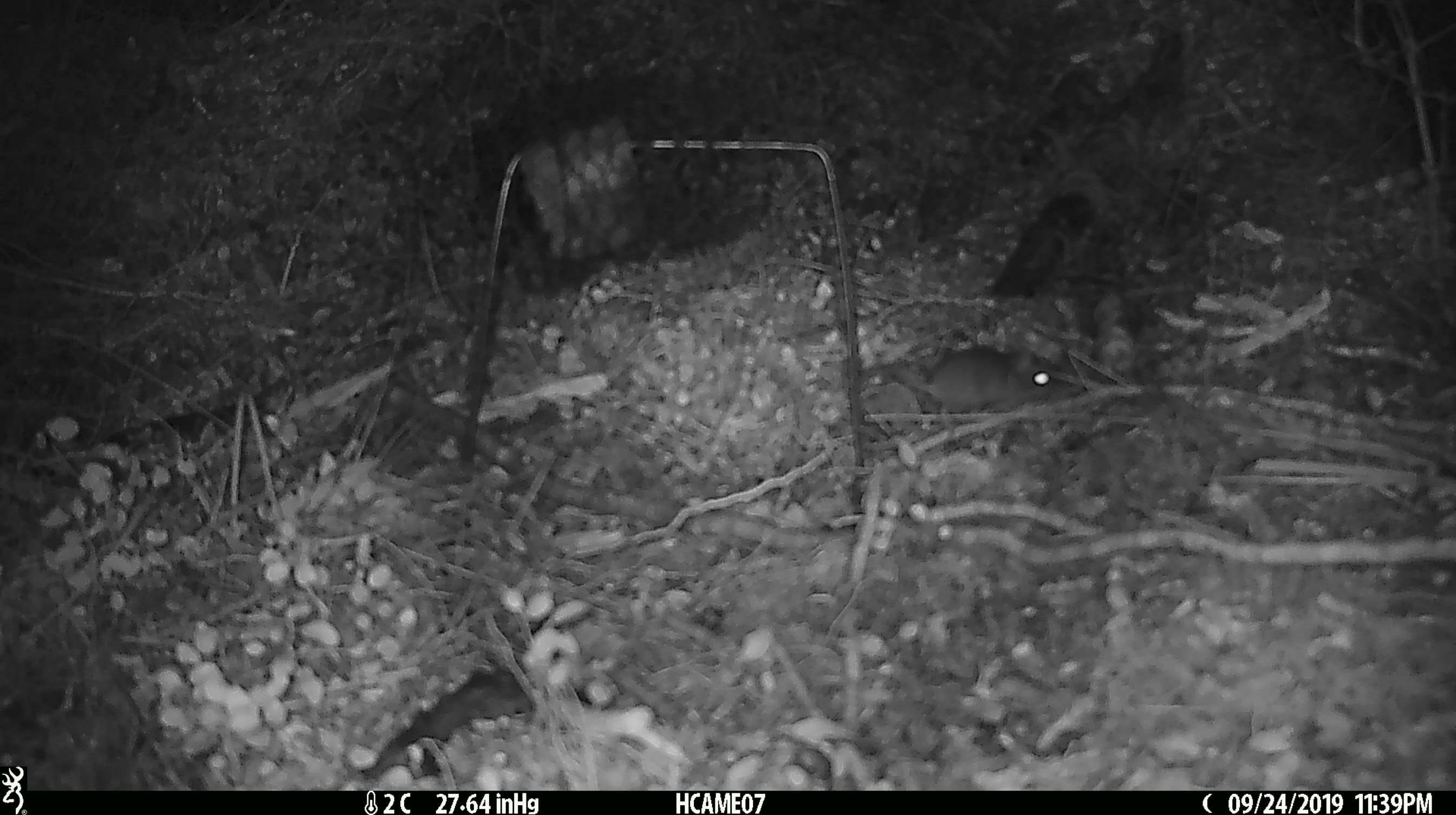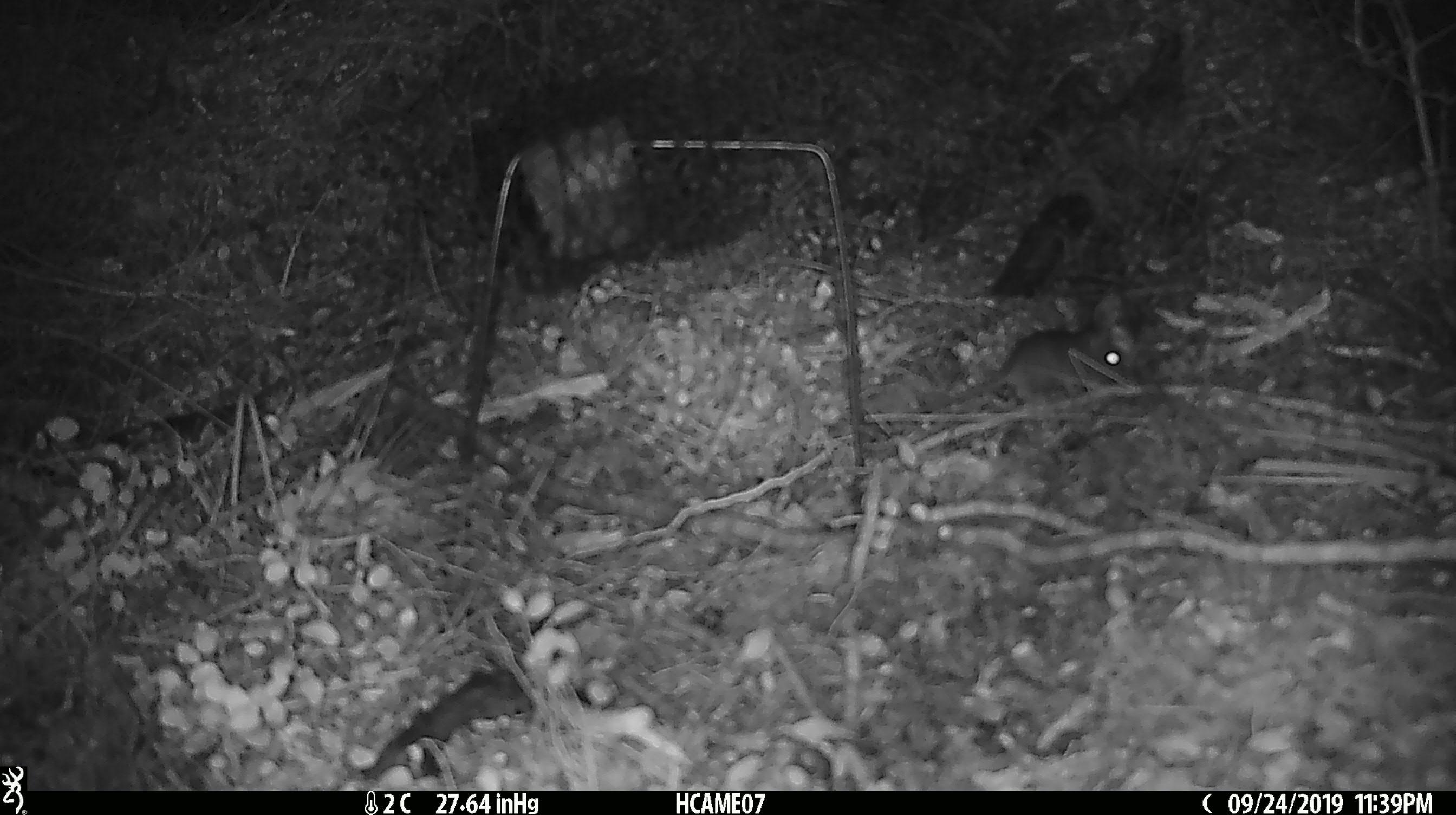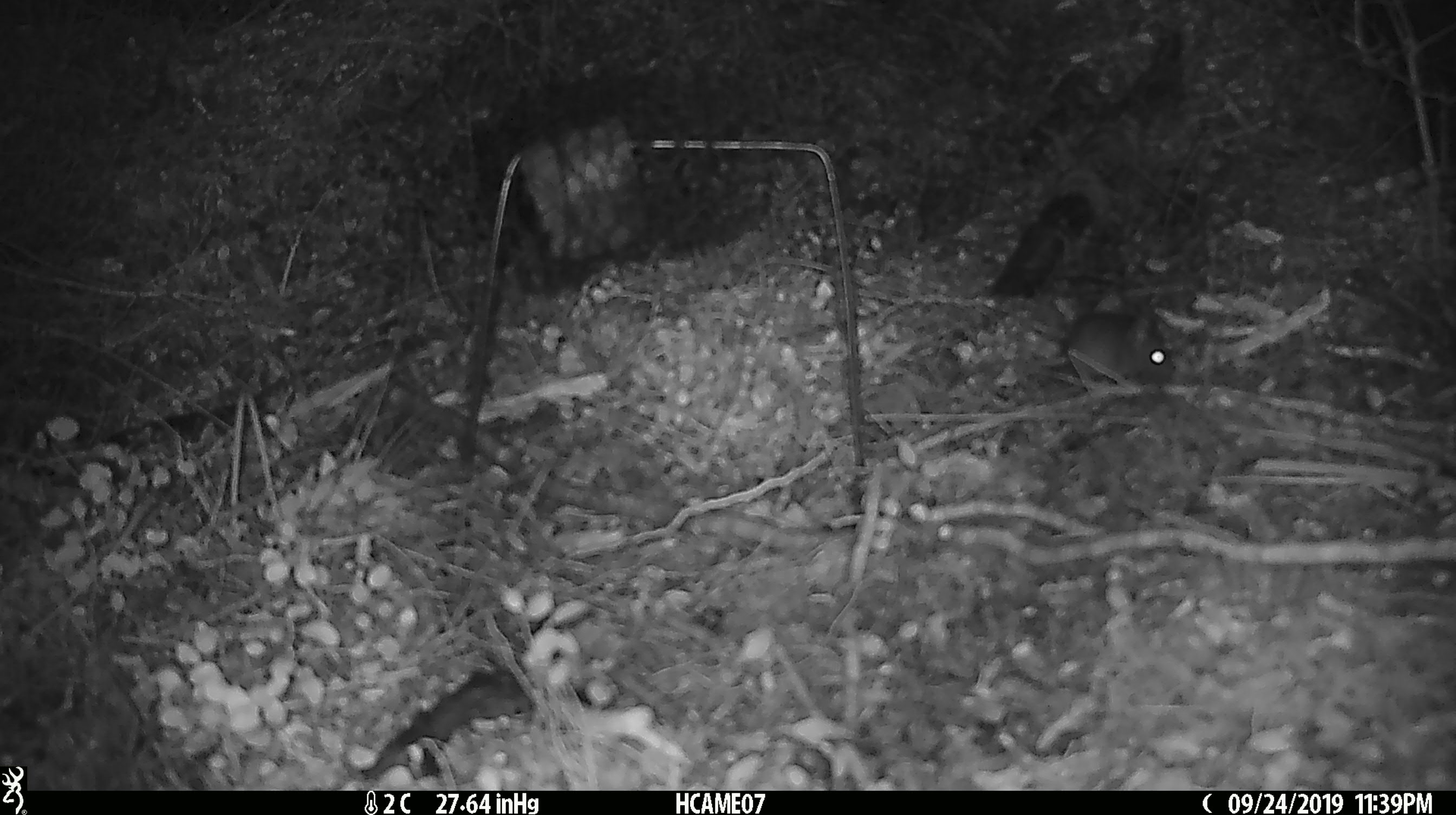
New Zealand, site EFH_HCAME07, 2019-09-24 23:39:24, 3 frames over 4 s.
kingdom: Animalia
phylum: Chordata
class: Mammalia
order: Rodentia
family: Muridae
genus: Mus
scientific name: Mus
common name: mouse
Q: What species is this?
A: Mouse (Mus).